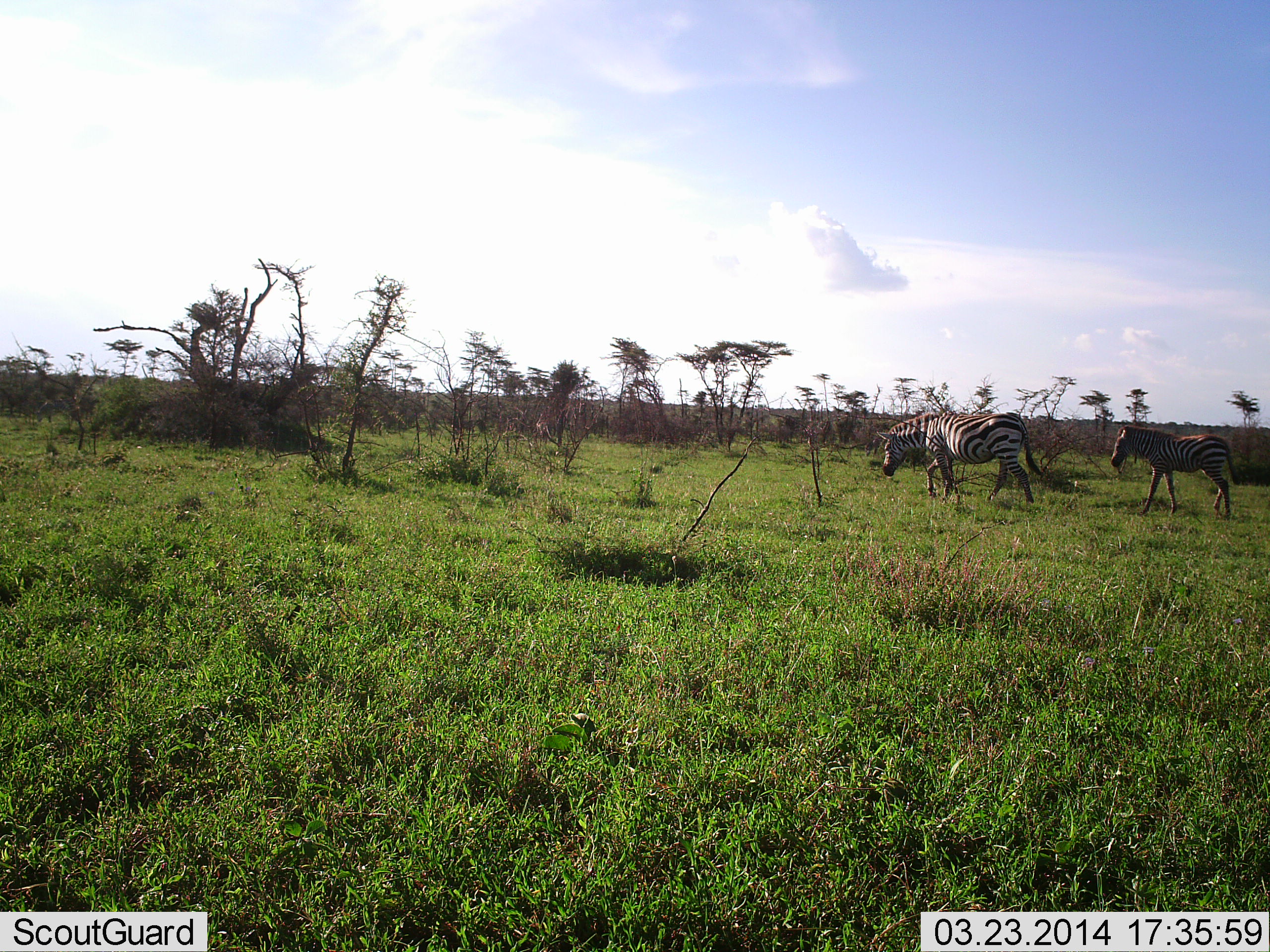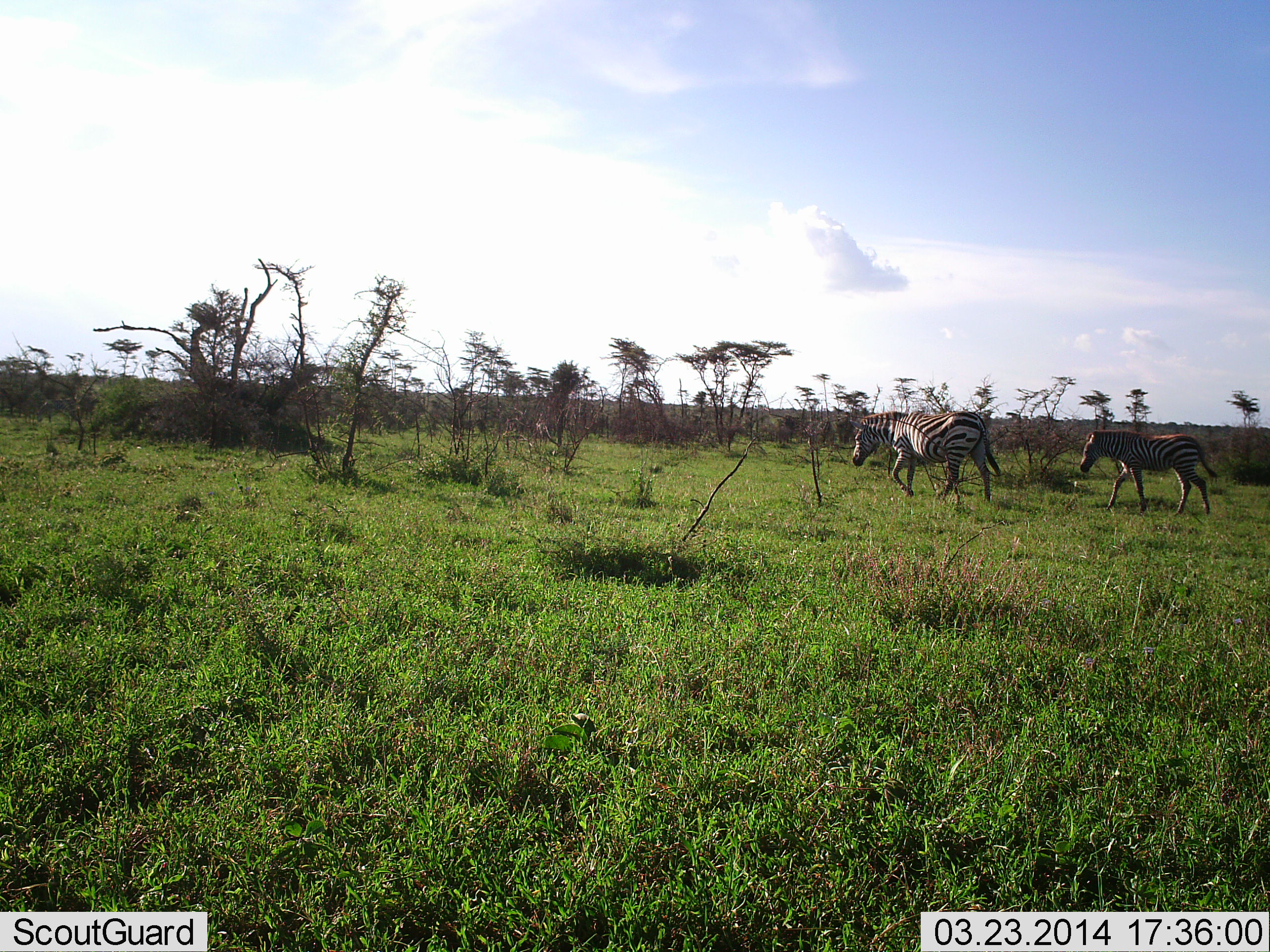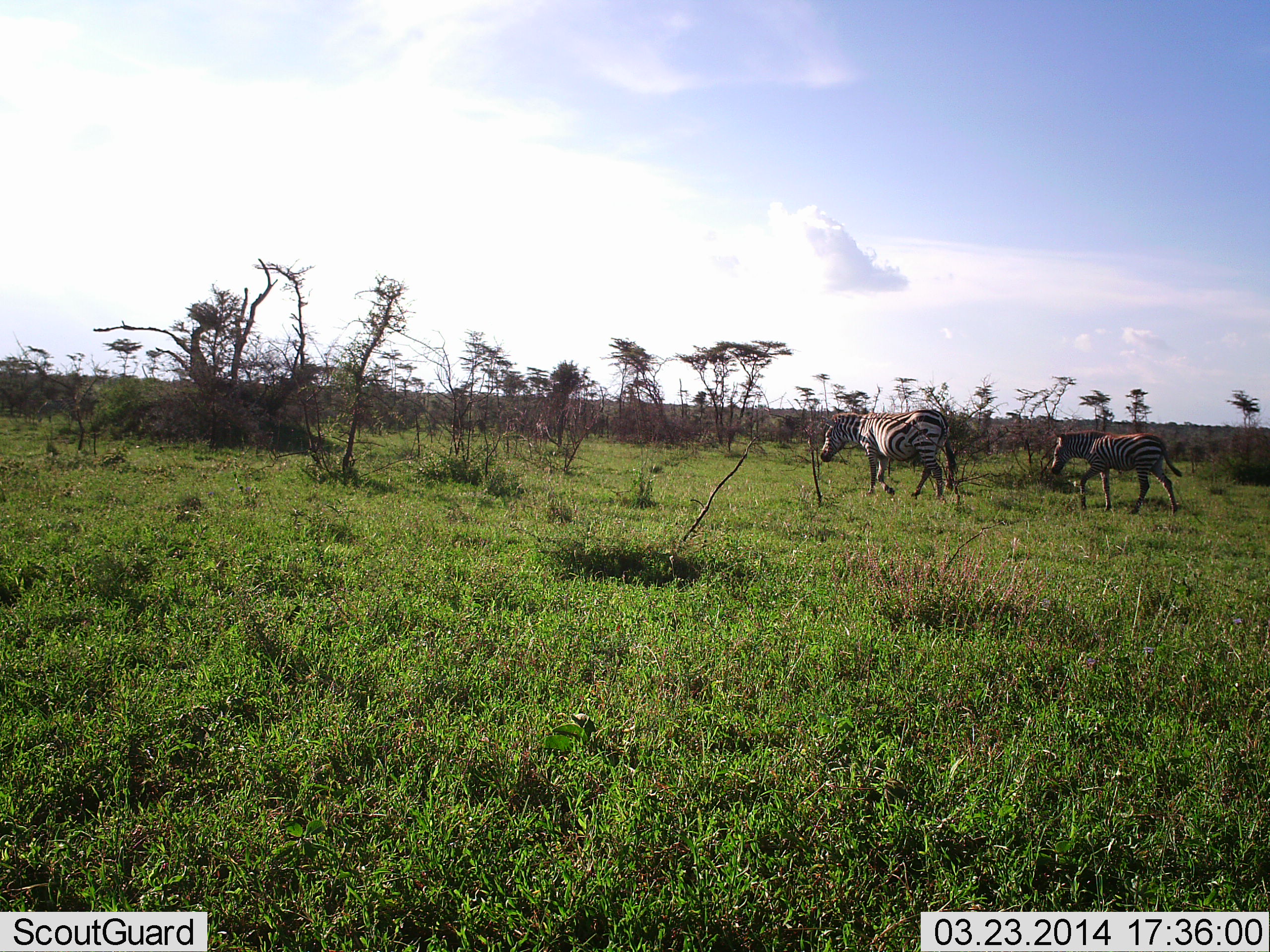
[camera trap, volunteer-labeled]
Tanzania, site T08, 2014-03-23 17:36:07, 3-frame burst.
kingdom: Animalia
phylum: Chordata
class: Mammalia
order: Perissodactyla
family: Equidae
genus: Equus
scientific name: Equus quagga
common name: plains zebra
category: zebra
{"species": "zebra (plains zebra) (Equus quagga)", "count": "2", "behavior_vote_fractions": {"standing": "0%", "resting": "0%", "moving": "100%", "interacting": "0%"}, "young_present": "40%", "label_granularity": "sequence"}